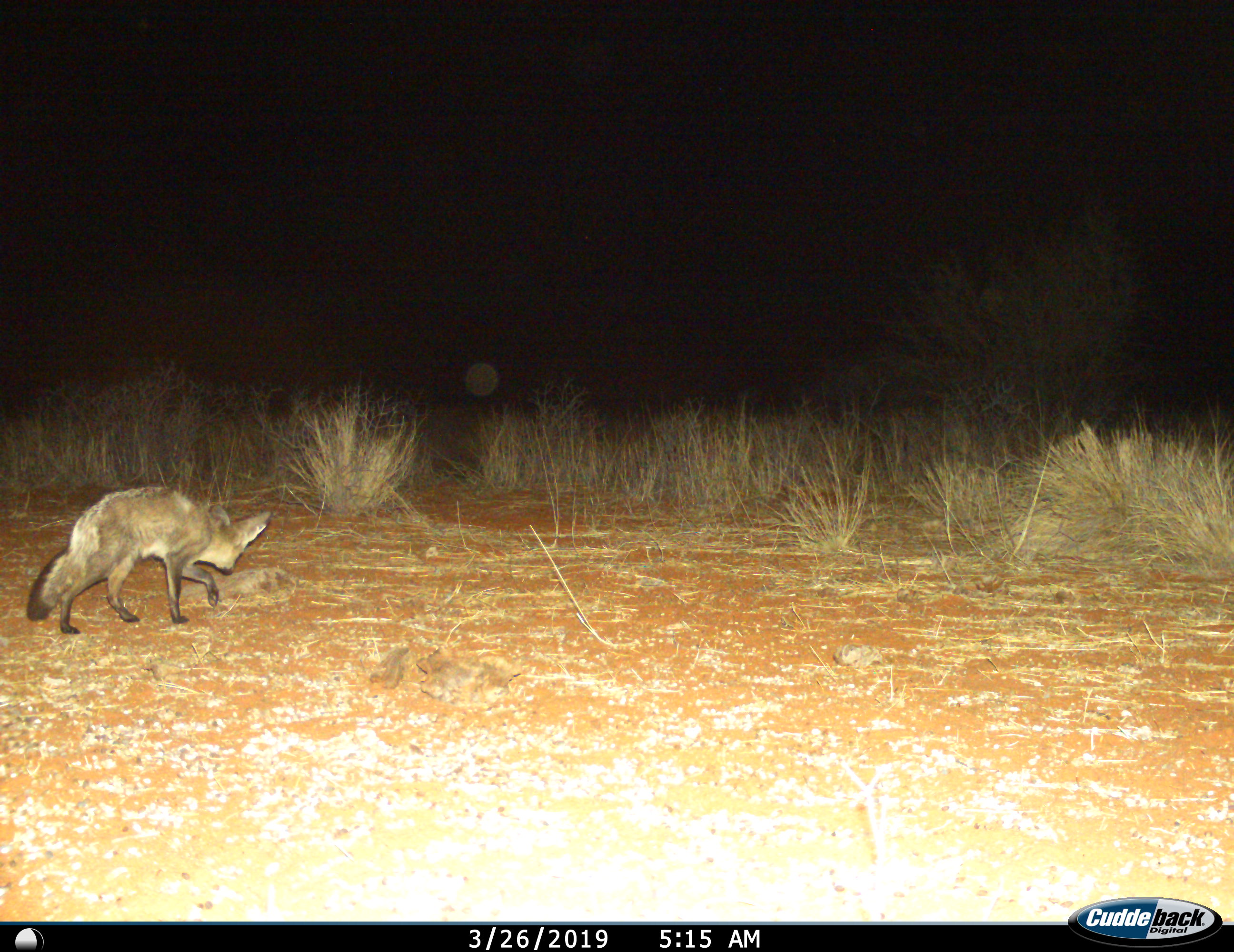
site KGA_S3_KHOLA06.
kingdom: Animalia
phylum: Chordata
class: Mammalia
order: Carnivora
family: Canidae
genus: Otocyon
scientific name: Otocyon megalotis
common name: bat-eared fox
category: foxbateared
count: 1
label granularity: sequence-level